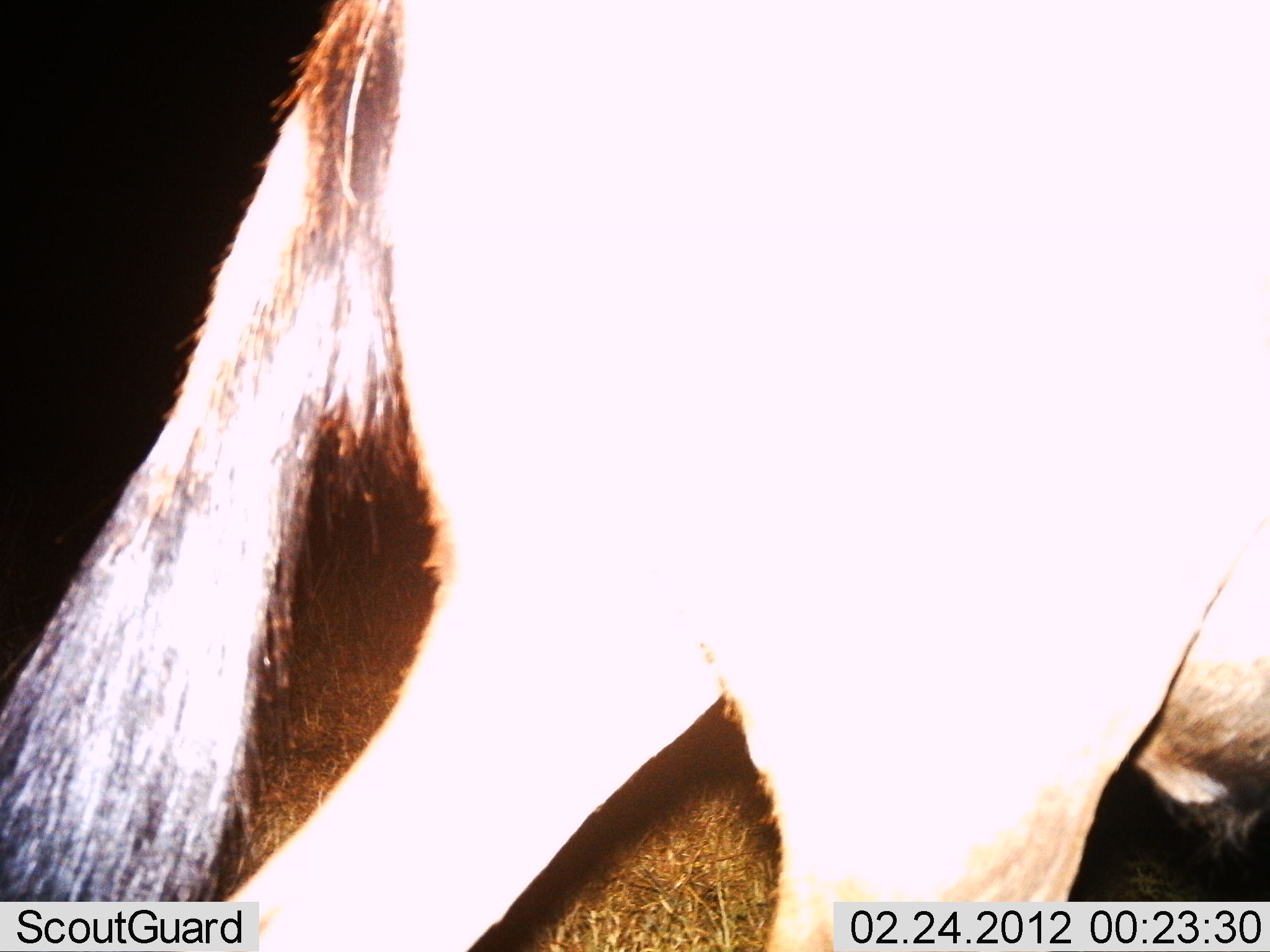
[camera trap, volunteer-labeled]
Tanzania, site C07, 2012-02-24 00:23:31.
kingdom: Animalia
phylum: Chordata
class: Mammalia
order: Artiodactyla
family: Bovidae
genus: Connochaetes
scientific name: Connochaetes taurinus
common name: blue wildebeest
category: wildebeest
Wildebeest (blue wildebeest) (Connochaetes taurinus), count 1. Behavior (volunteer vote fractions): standing 26%, resting 0%, moving 74%, interacting 0%. Young present (vote fraction): 0%. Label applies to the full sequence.